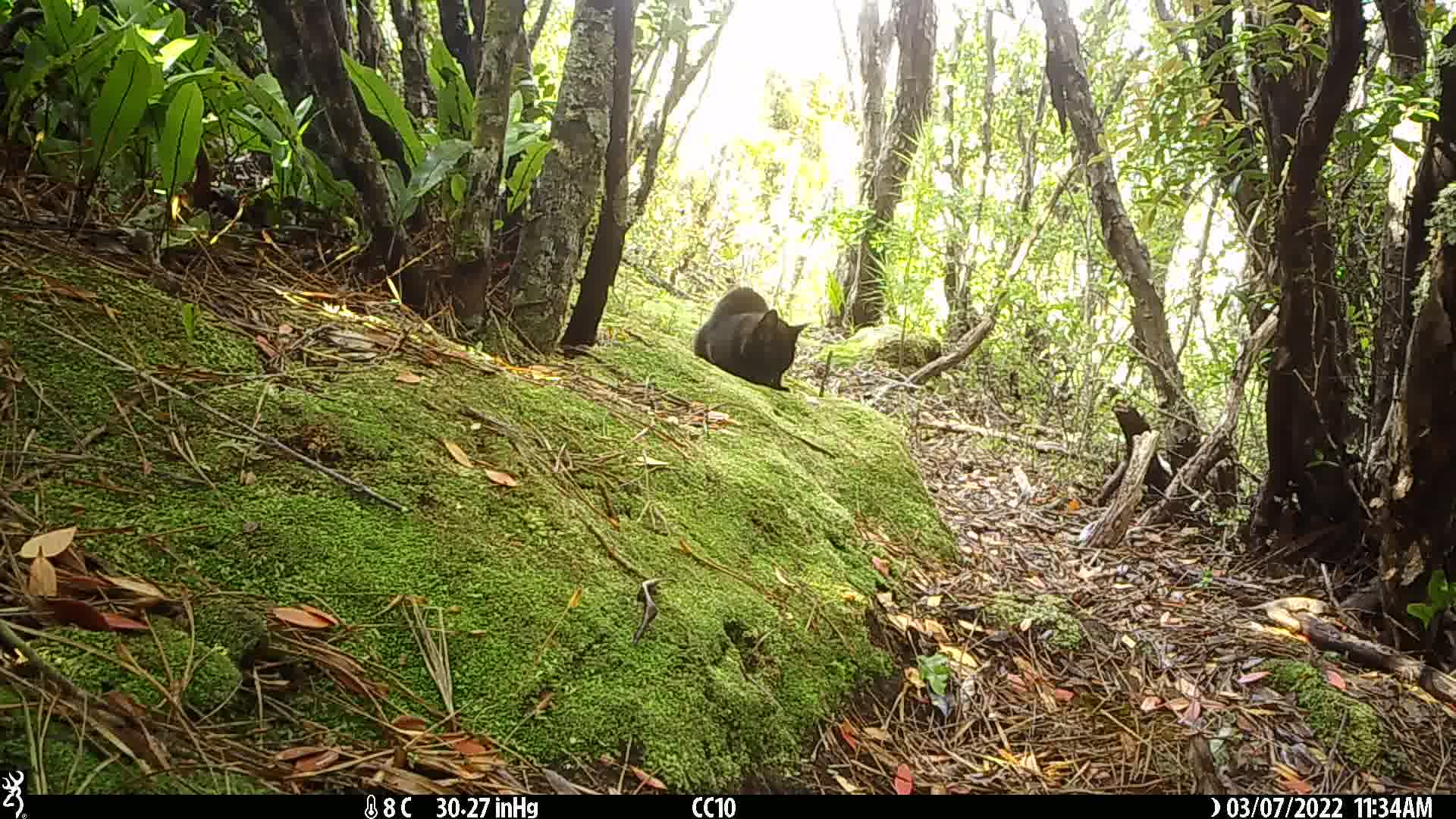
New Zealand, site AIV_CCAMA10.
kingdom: Animalia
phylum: Chordata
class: Mammalia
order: Carnivora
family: Felidae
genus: Felis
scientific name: Felis catus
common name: domestic cat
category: cat